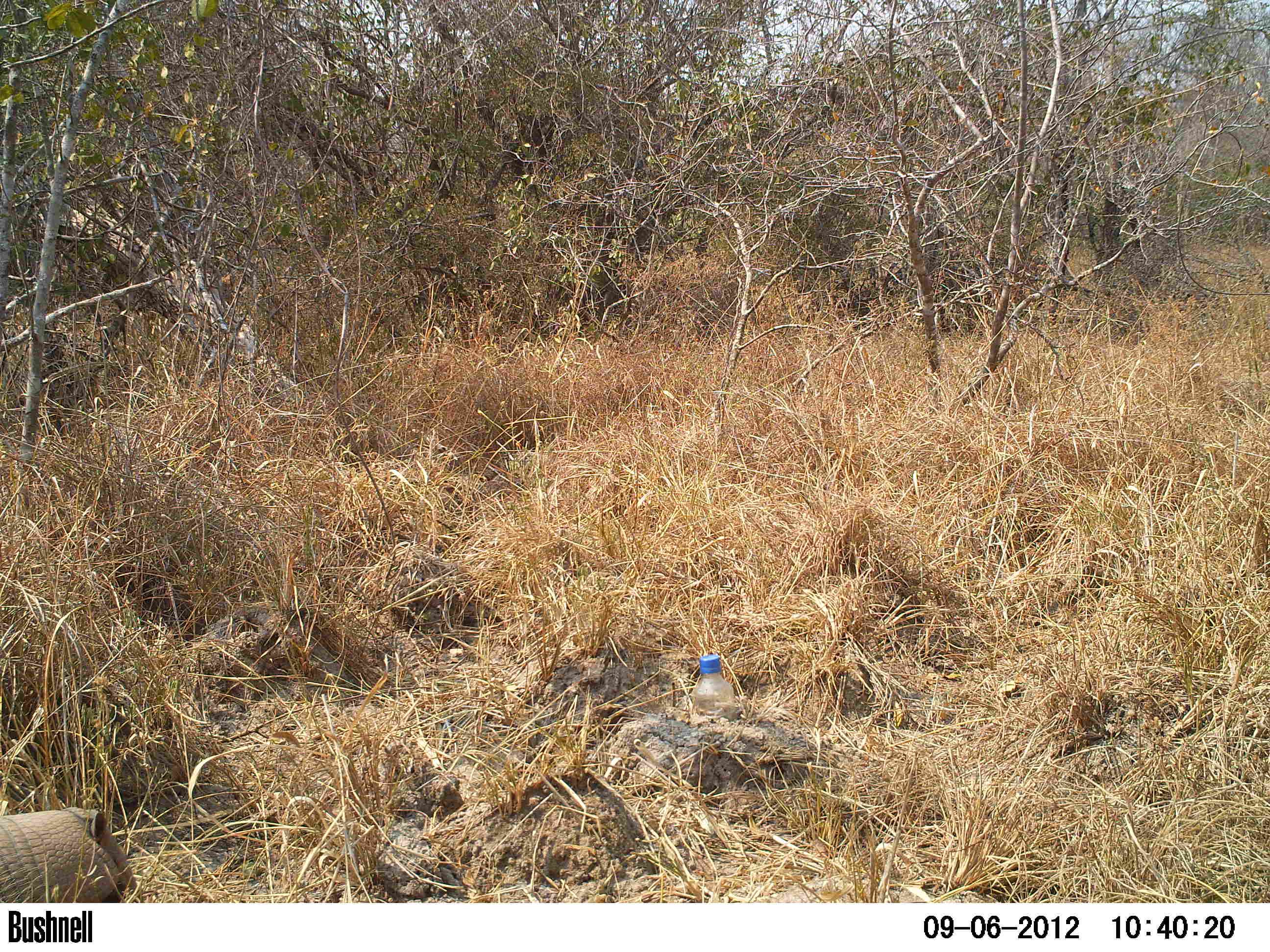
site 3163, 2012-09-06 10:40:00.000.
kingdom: Animalia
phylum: Chordata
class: Mammalia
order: Cingulata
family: Chlamyphoridae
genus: Euphractus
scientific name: Euphractus sexcinctus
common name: six-banded armadillo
Euphractus sexcinctus (six-banded armadillo), count 1.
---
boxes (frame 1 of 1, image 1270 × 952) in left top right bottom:
euphractus sexcinctus: 1 806 136 901